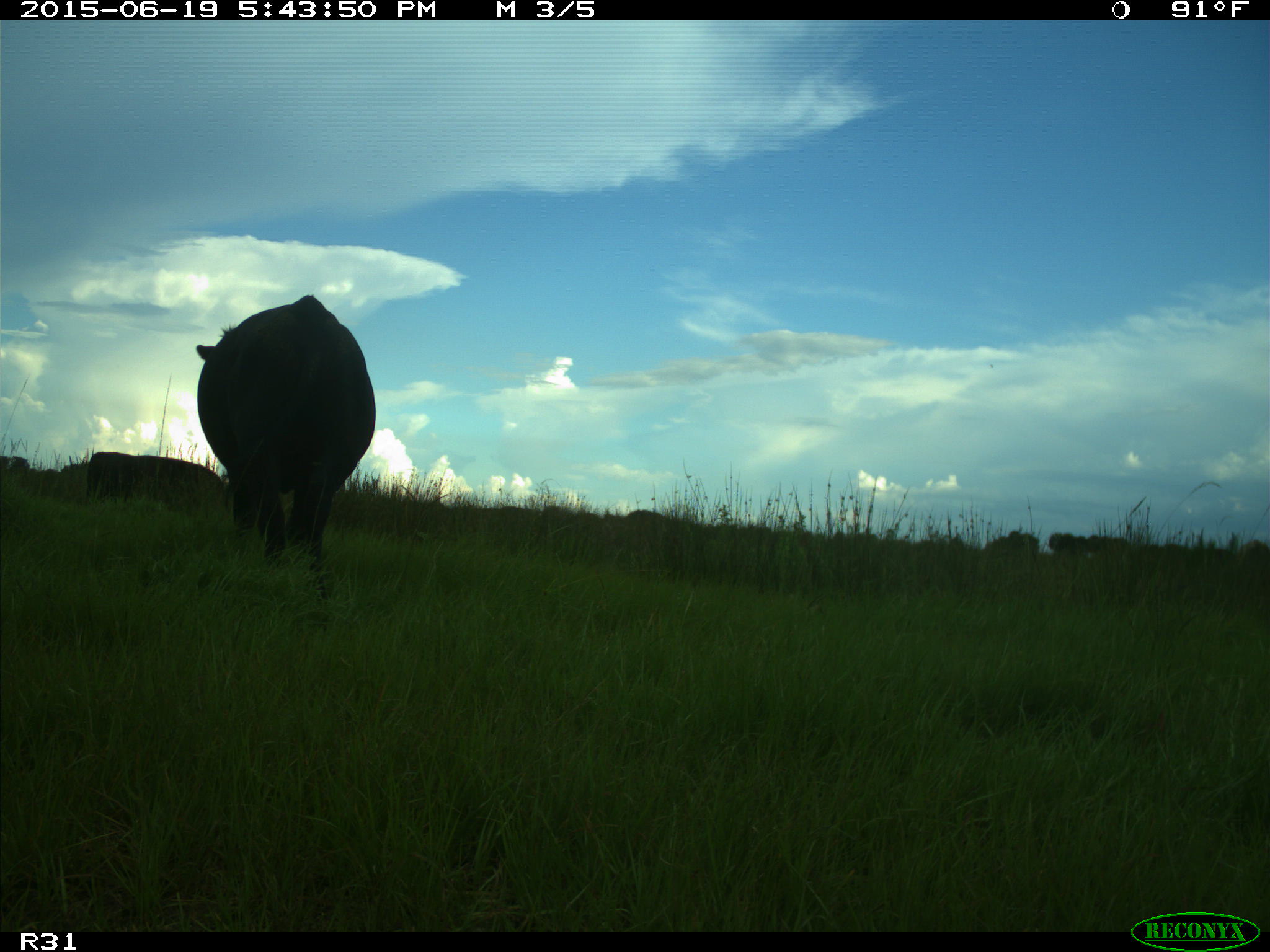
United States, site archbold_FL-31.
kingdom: Animalia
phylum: Chordata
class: Mammalia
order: Artiodactyla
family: Bovidae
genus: Bos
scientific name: Bos taurus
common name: domestic cow